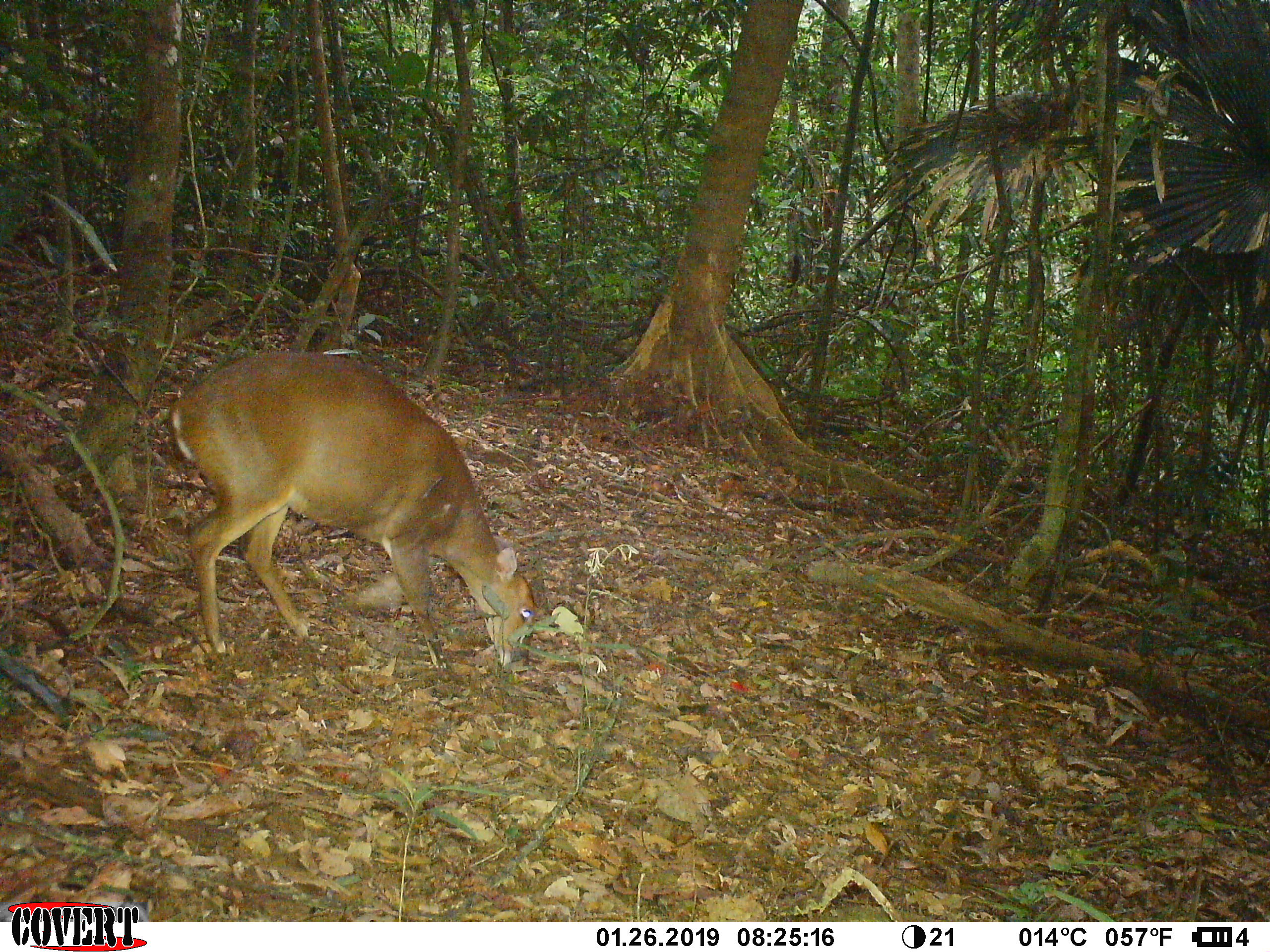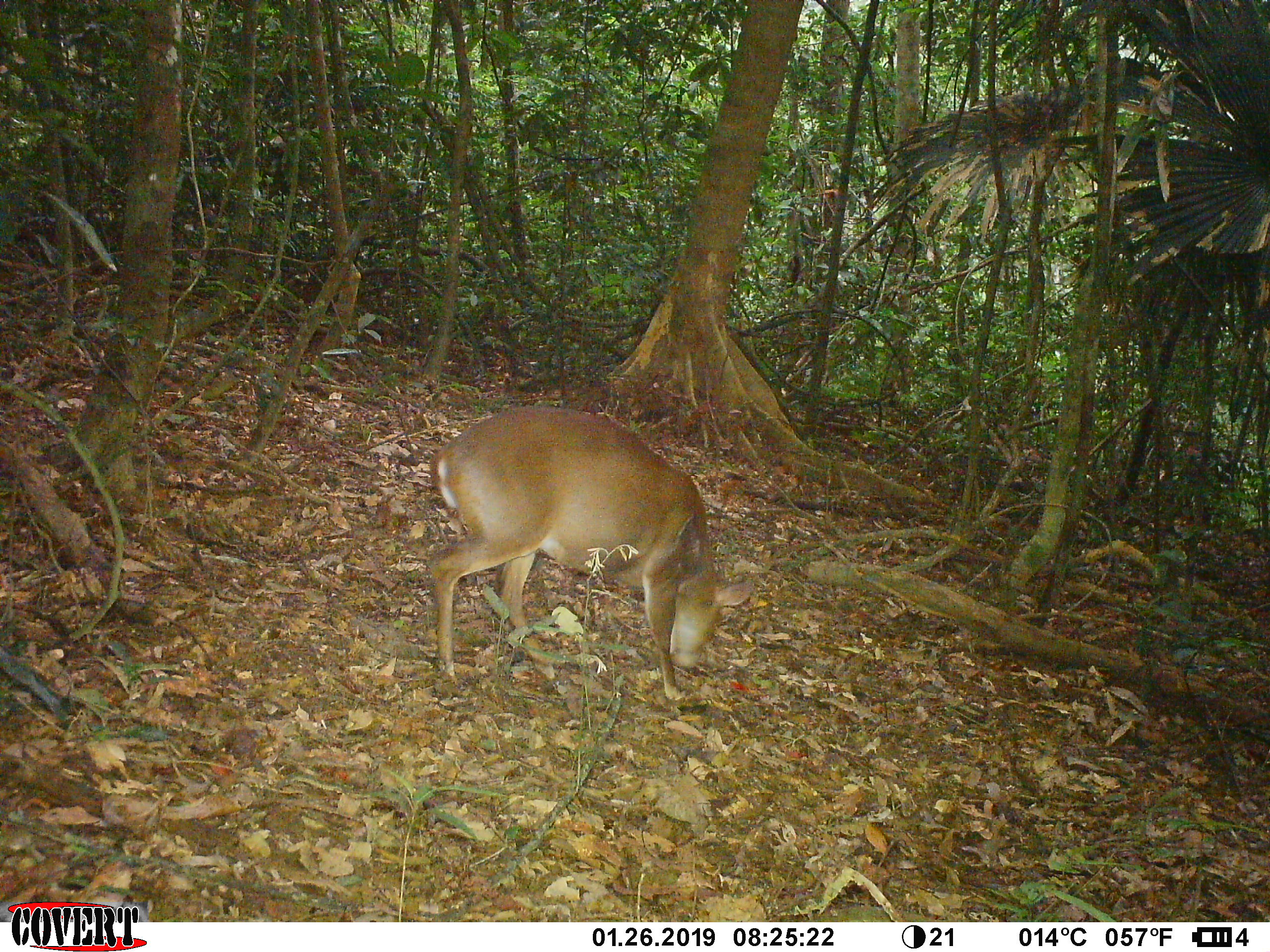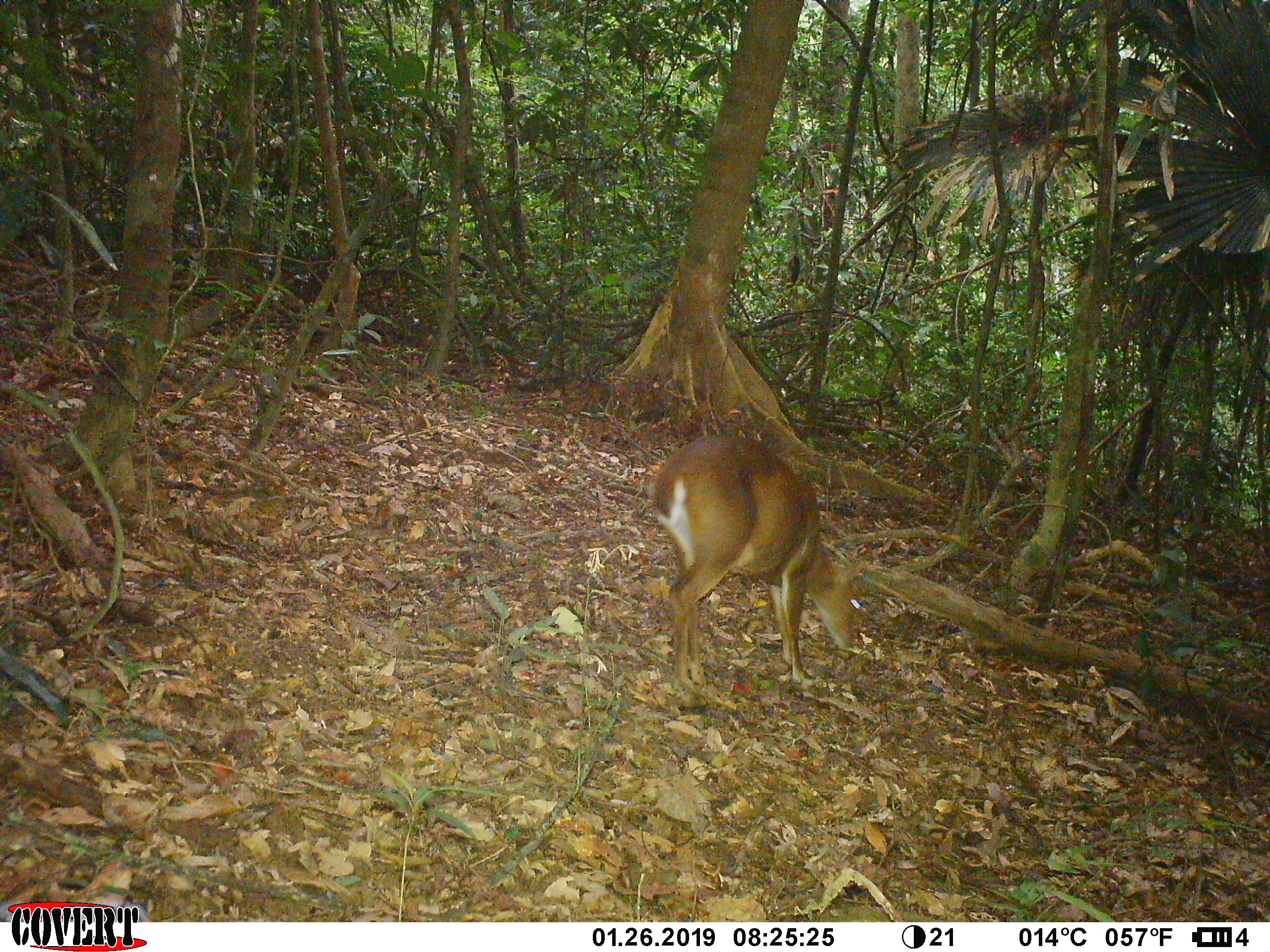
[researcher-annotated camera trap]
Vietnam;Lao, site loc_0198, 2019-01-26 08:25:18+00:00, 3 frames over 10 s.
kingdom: Animalia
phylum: Chordata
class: Mammalia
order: Artiodactyla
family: Cervidae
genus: Muntiacus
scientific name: Muntiacus vuquangensis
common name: large-antlered muntjac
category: large antlered muntjac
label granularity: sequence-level